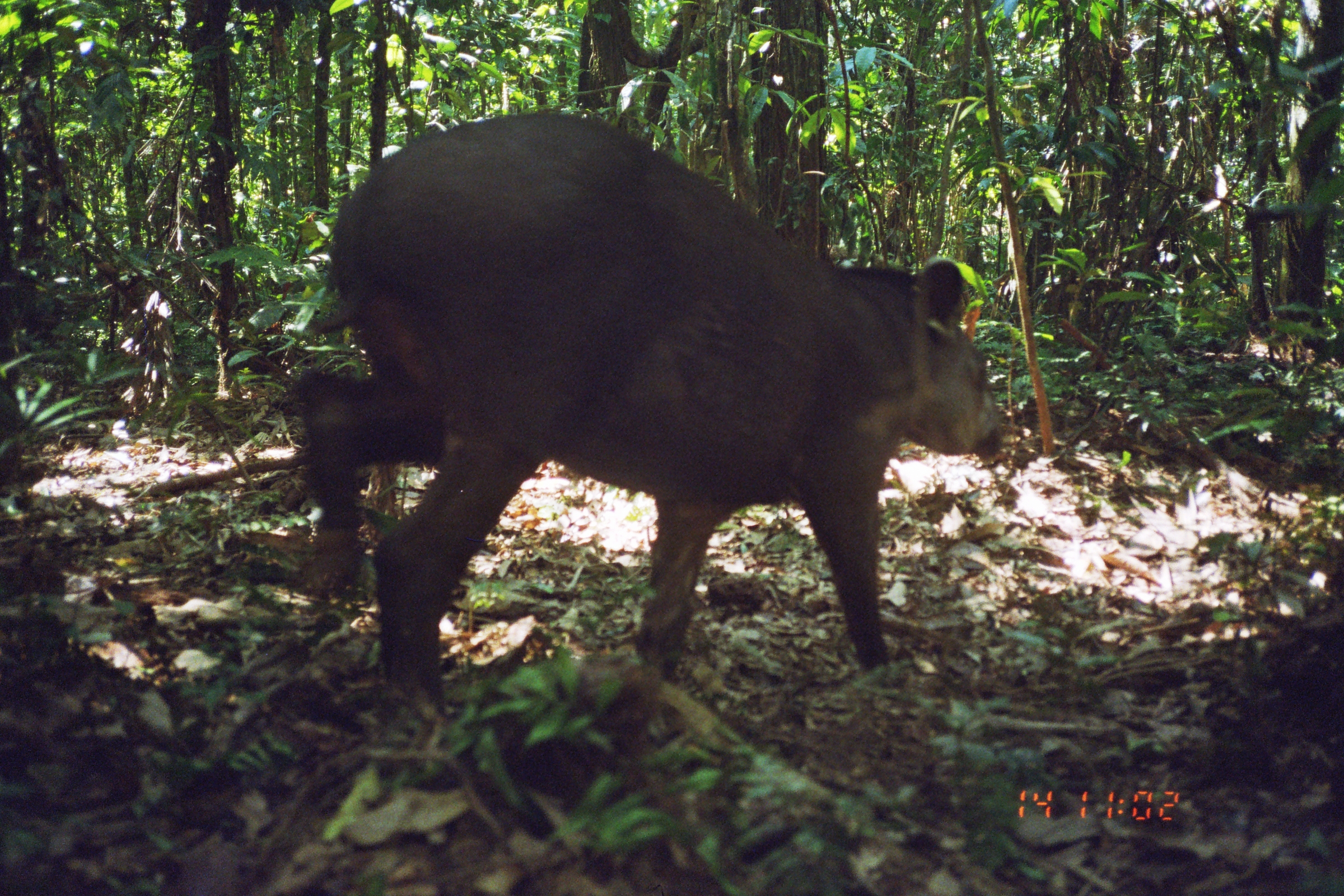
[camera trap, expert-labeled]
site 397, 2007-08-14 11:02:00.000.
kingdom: Animalia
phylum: Chordata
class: Mammalia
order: Perissodactyla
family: Tapiridae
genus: Tapirus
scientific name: Tapirus terrestris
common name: south american tapir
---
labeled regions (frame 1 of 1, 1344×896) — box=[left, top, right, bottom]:
tapirus terrestris: box=[300, 111, 1005, 713]